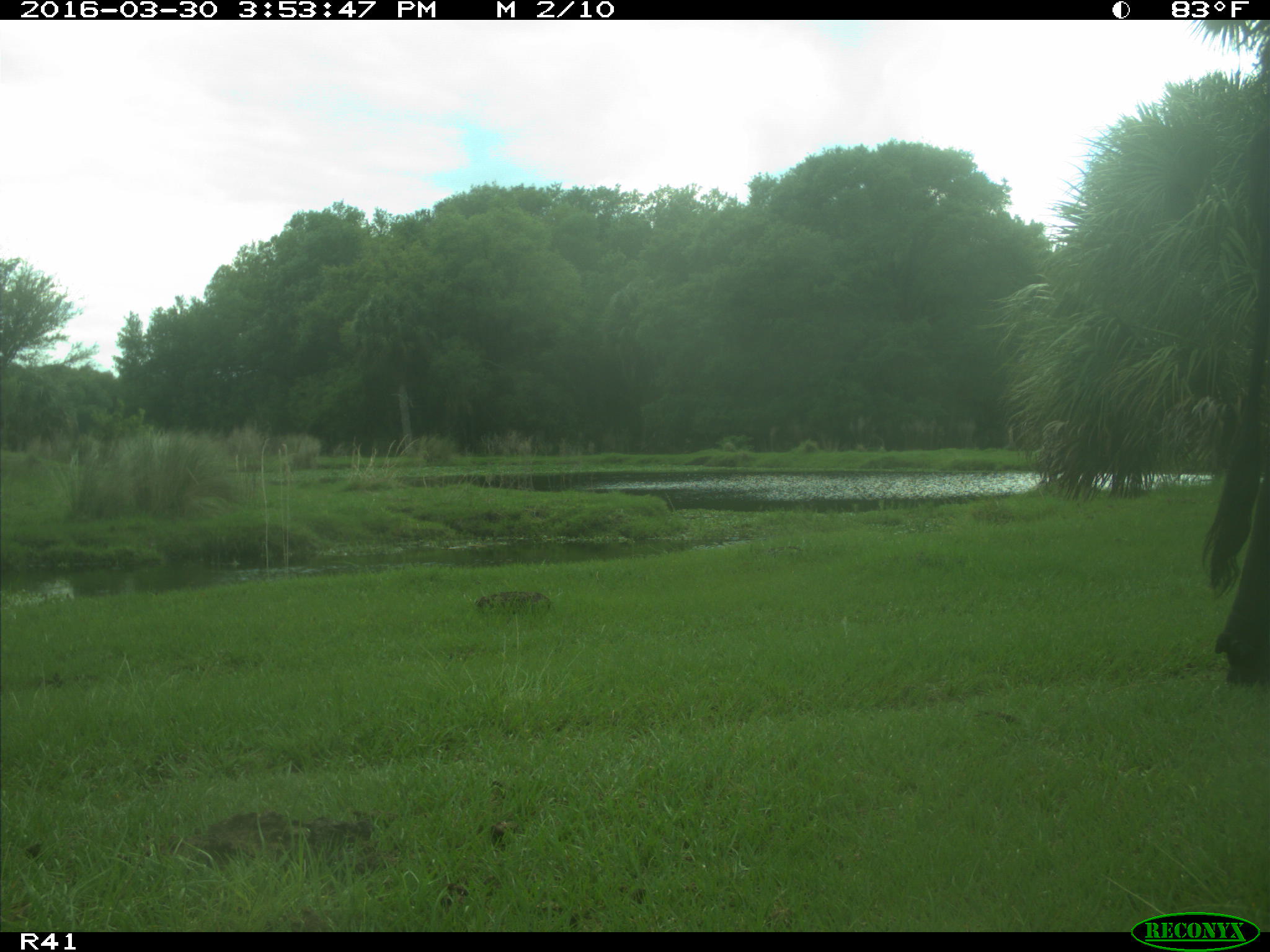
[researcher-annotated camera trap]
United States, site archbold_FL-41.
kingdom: Animalia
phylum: Chordata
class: Mammalia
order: Artiodactyla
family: Bovidae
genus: Bos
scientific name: Bos taurus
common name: domestic cow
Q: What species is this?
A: Bos taurus (domestic cow).